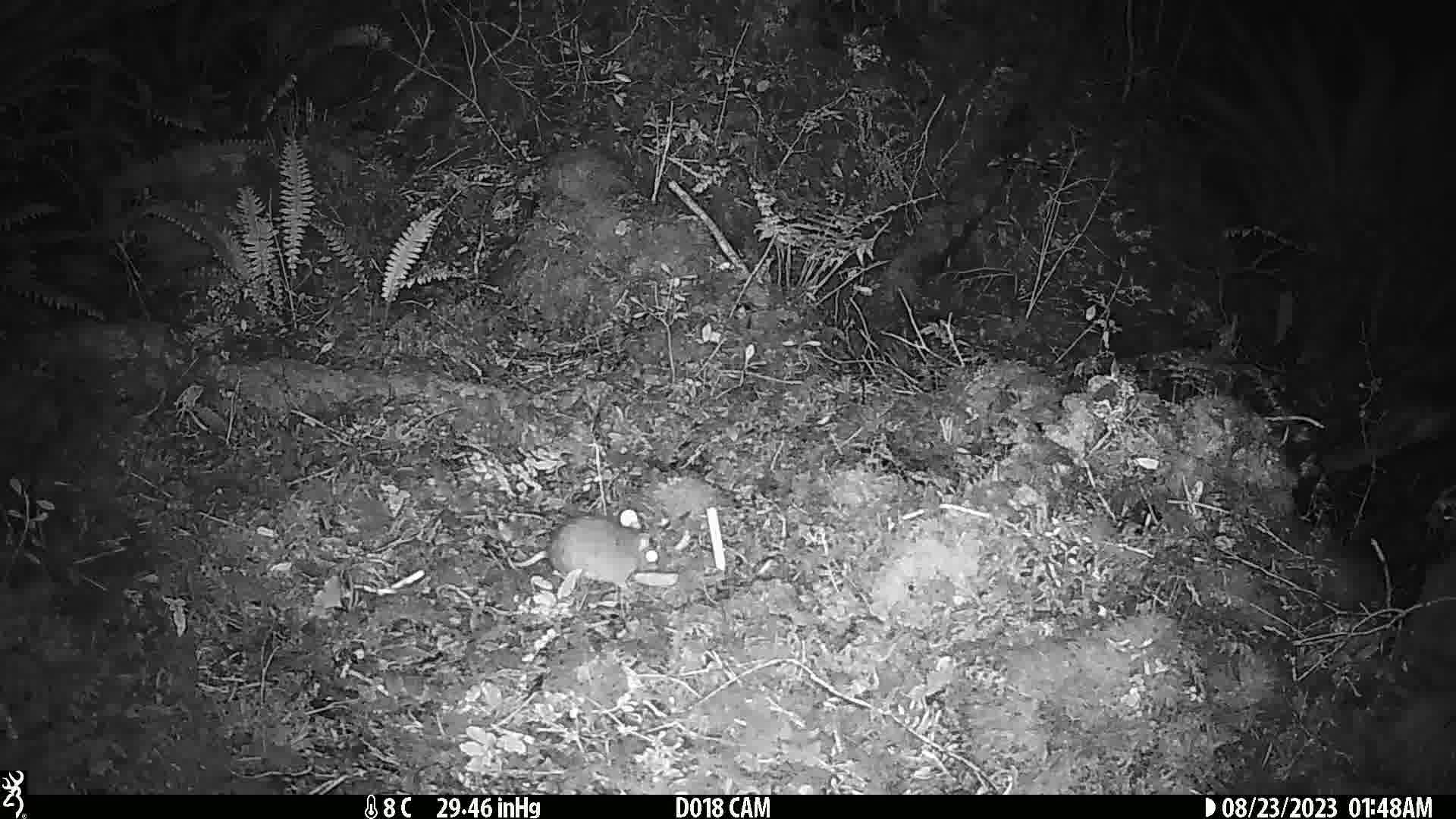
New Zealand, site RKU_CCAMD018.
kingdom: Animalia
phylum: Chordata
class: Mammalia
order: Rodentia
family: Muridae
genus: Rattus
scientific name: Rattus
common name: rat